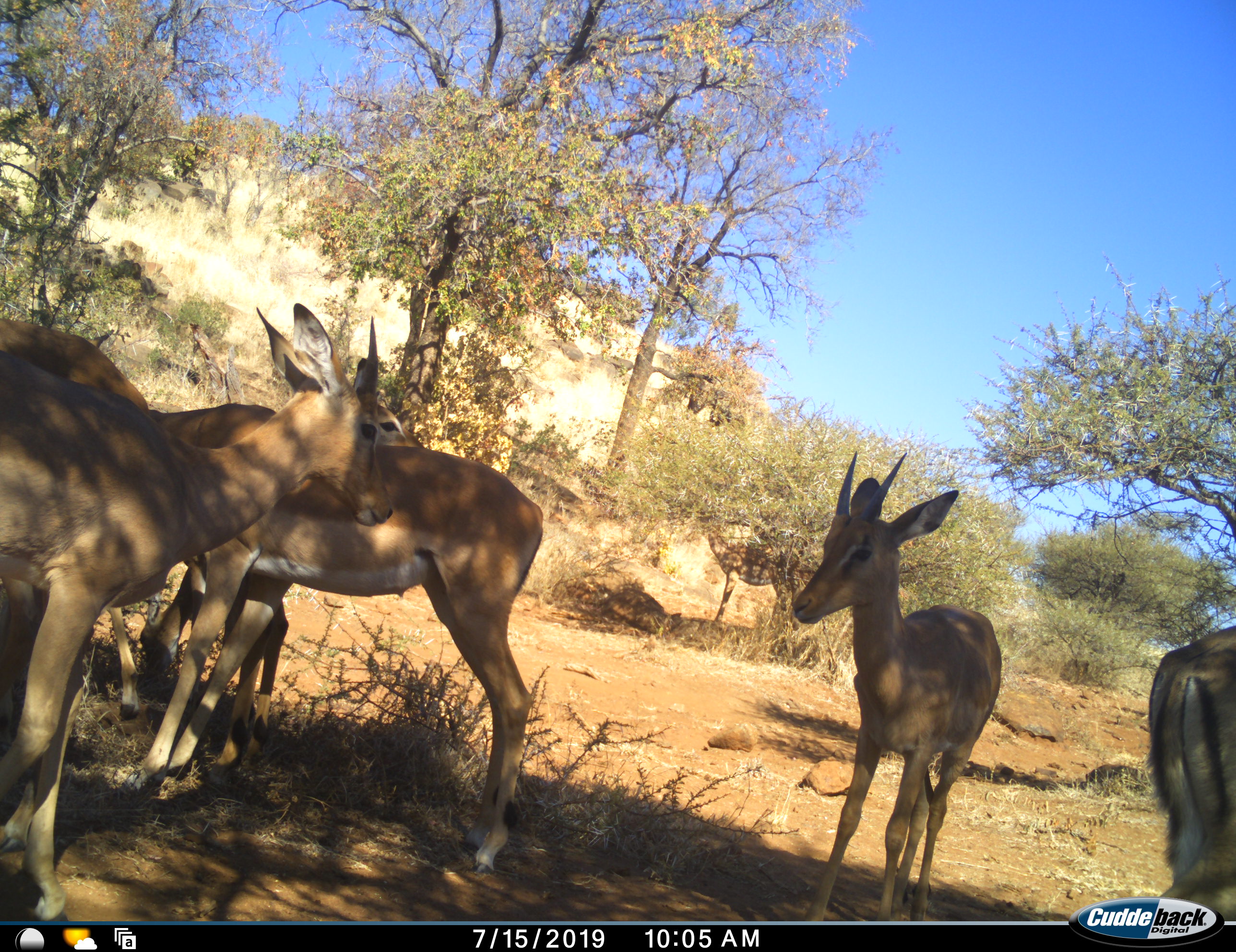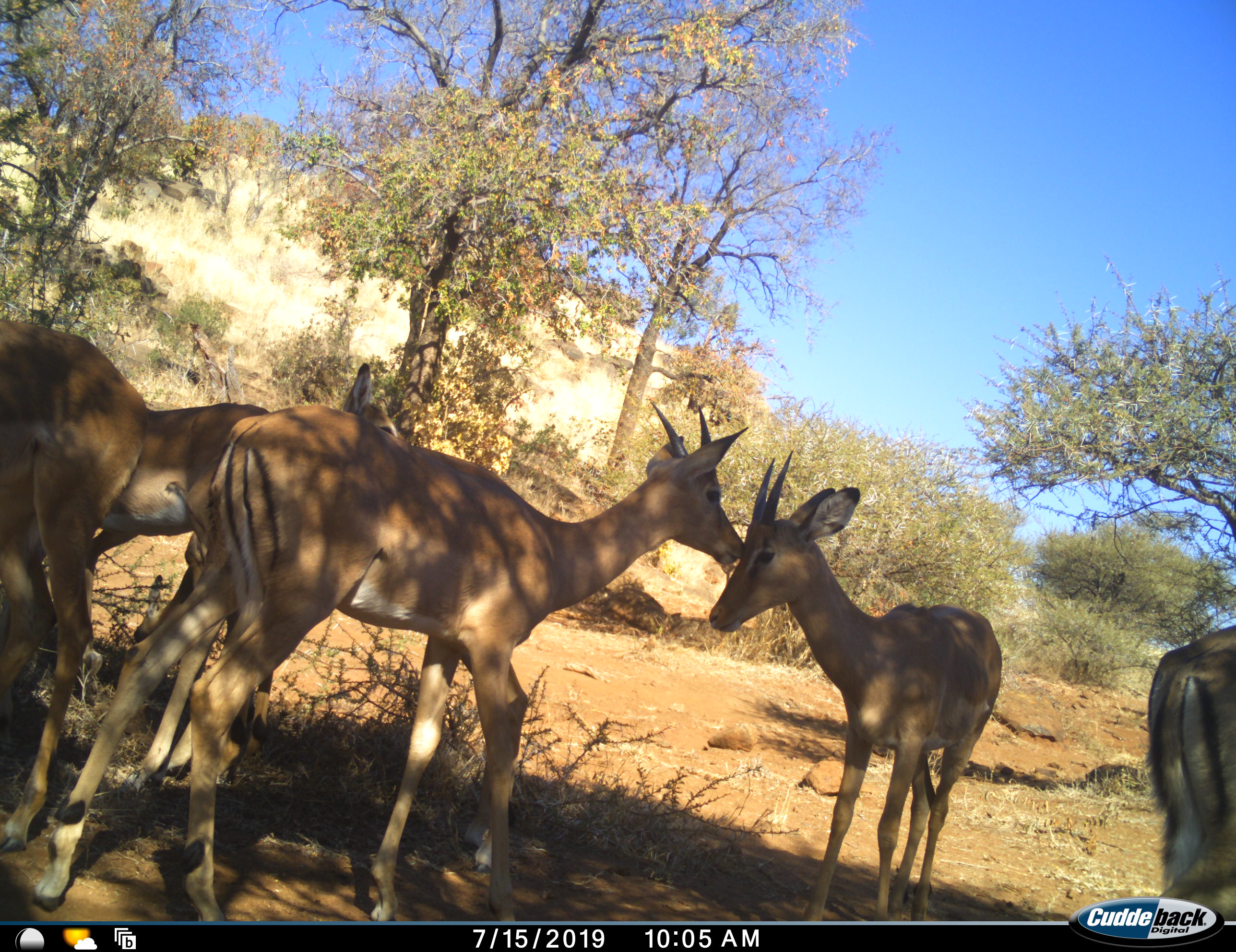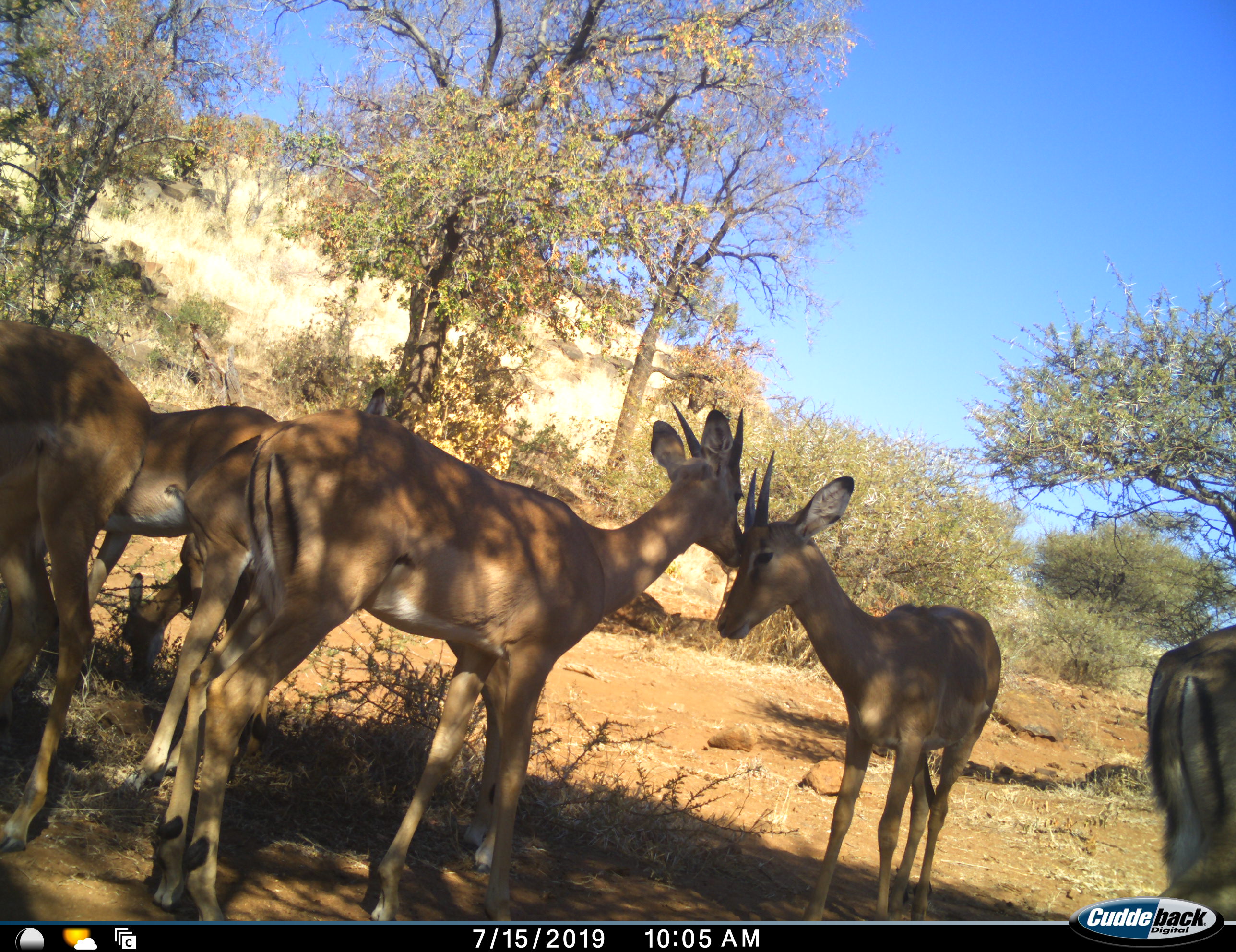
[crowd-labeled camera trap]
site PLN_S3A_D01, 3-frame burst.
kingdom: Animalia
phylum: Chordata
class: Mammalia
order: Artiodactyla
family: Bovidae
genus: Aepyceros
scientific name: Aepyceros melampus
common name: impala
Impala (Aepyceros melampus), count 7. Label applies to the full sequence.